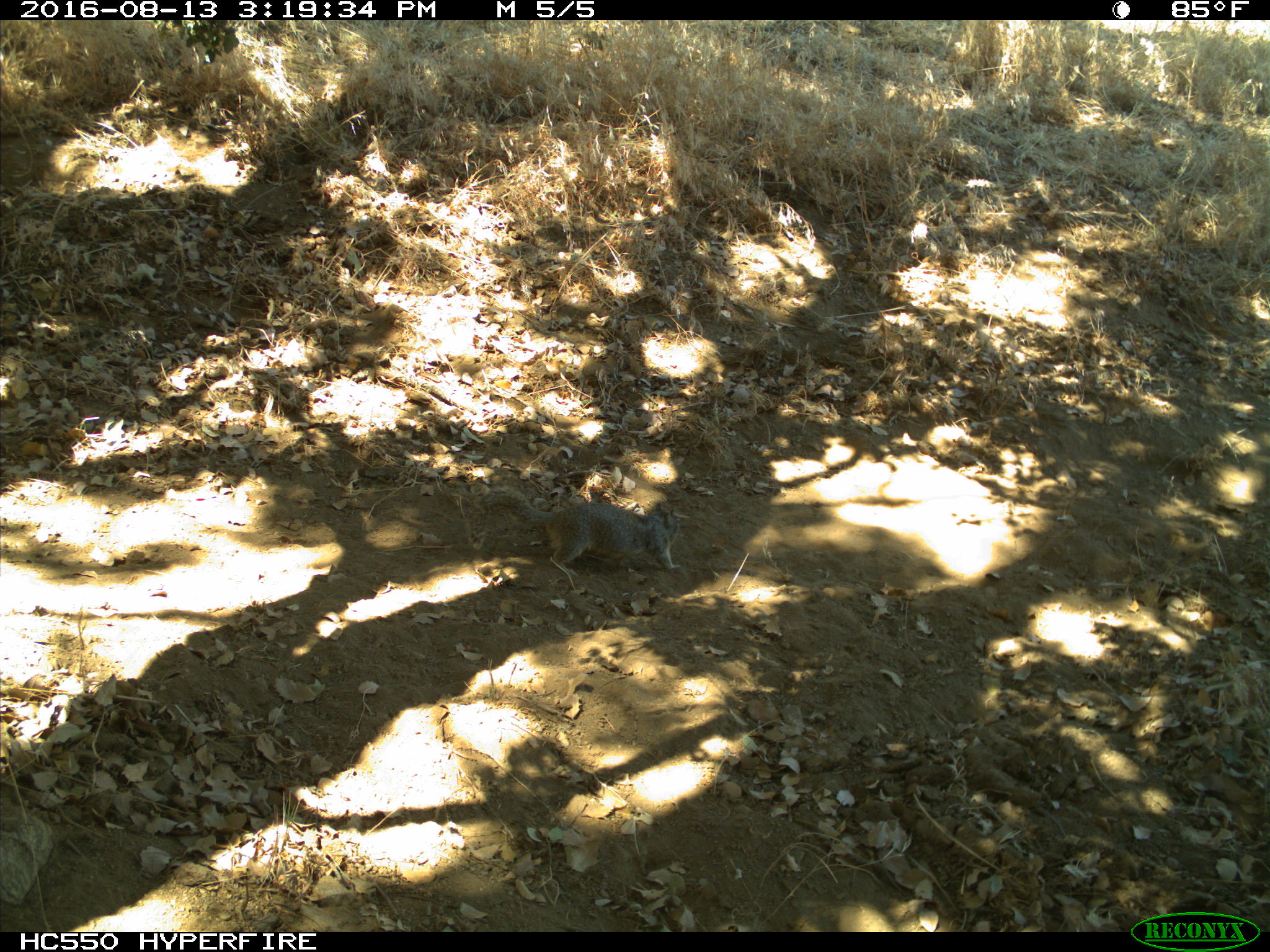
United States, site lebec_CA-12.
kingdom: Animalia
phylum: Chordata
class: Mammalia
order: Rodentia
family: Sciuridae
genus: Otospermophilus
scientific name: Otospermophilus beecheyi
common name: california ground squirrel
Otospermophilus beecheyi (california ground squirrel).